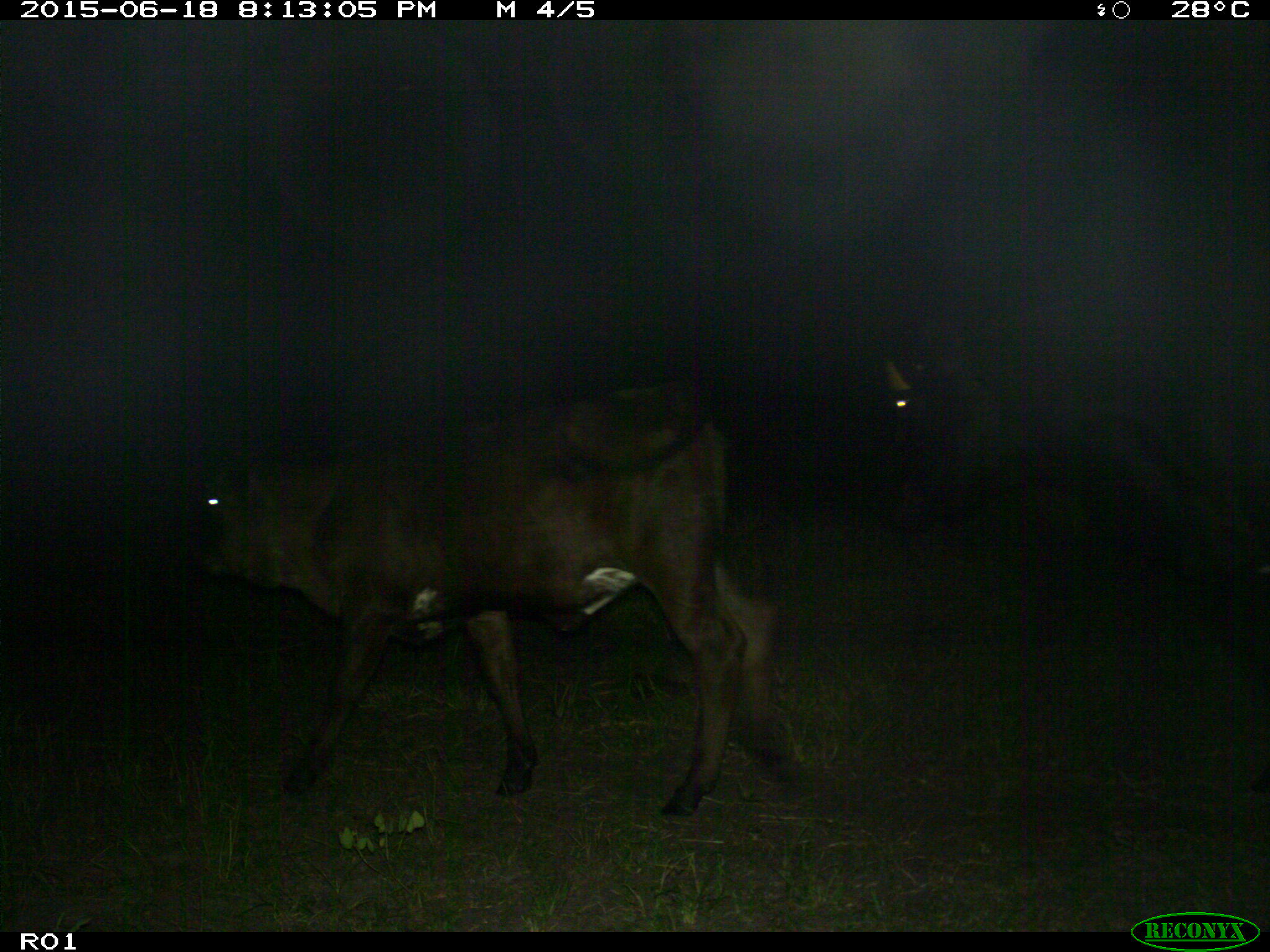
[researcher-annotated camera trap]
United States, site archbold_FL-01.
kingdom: Animalia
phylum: Chordata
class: Mammalia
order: Artiodactyla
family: Bovidae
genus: Bos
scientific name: Bos taurus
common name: domestic cow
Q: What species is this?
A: Bos taurus (domestic cow).